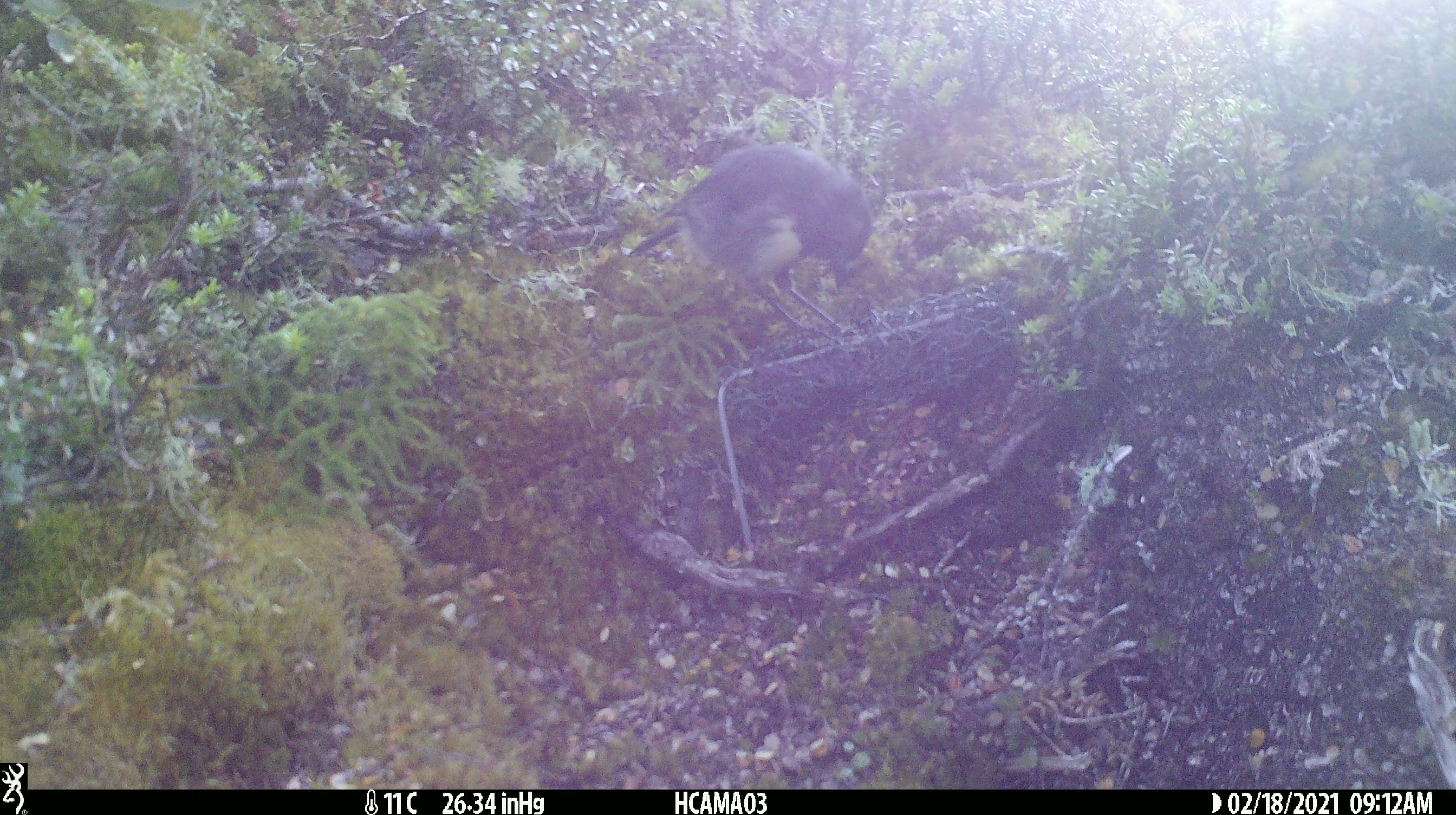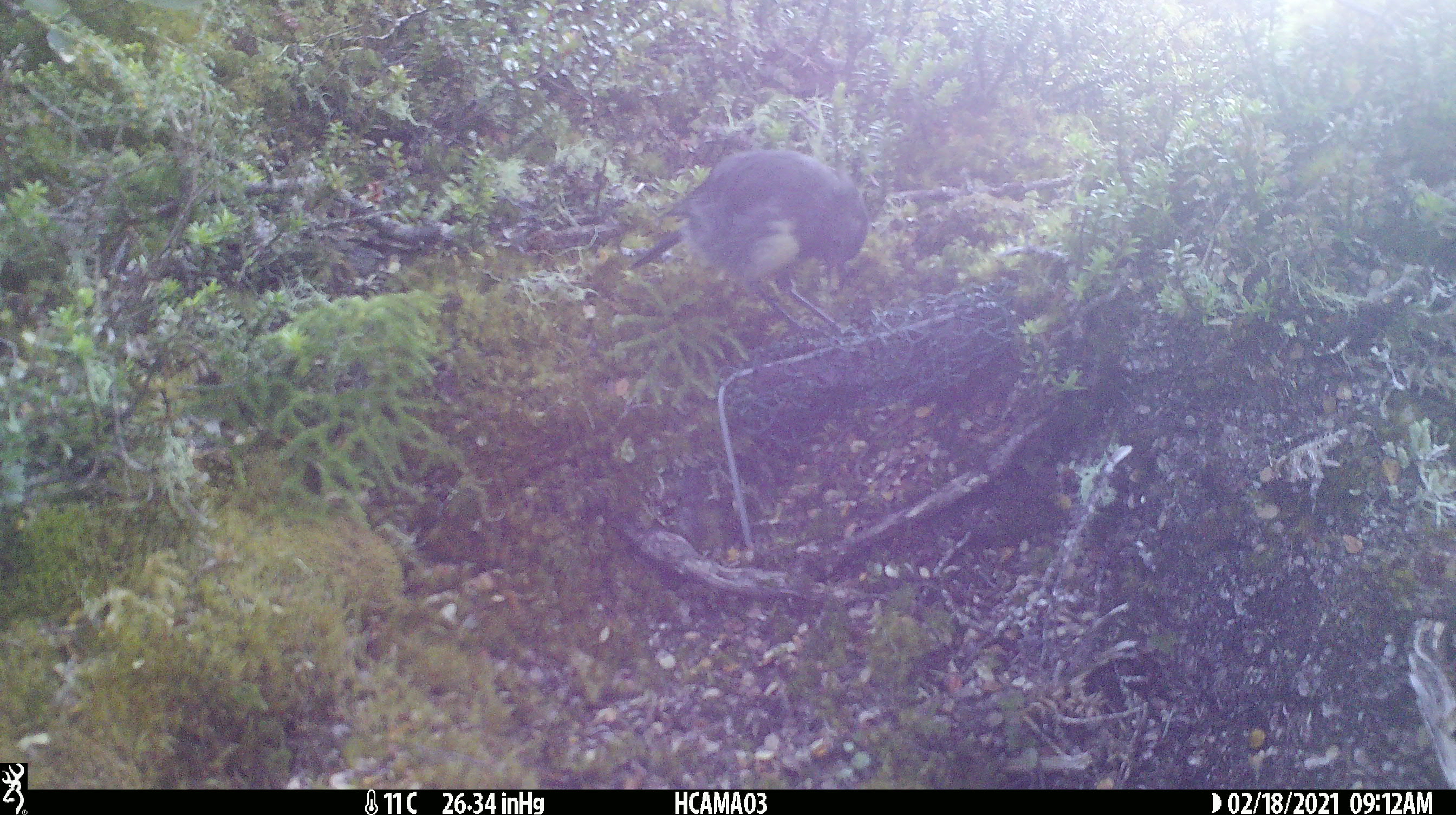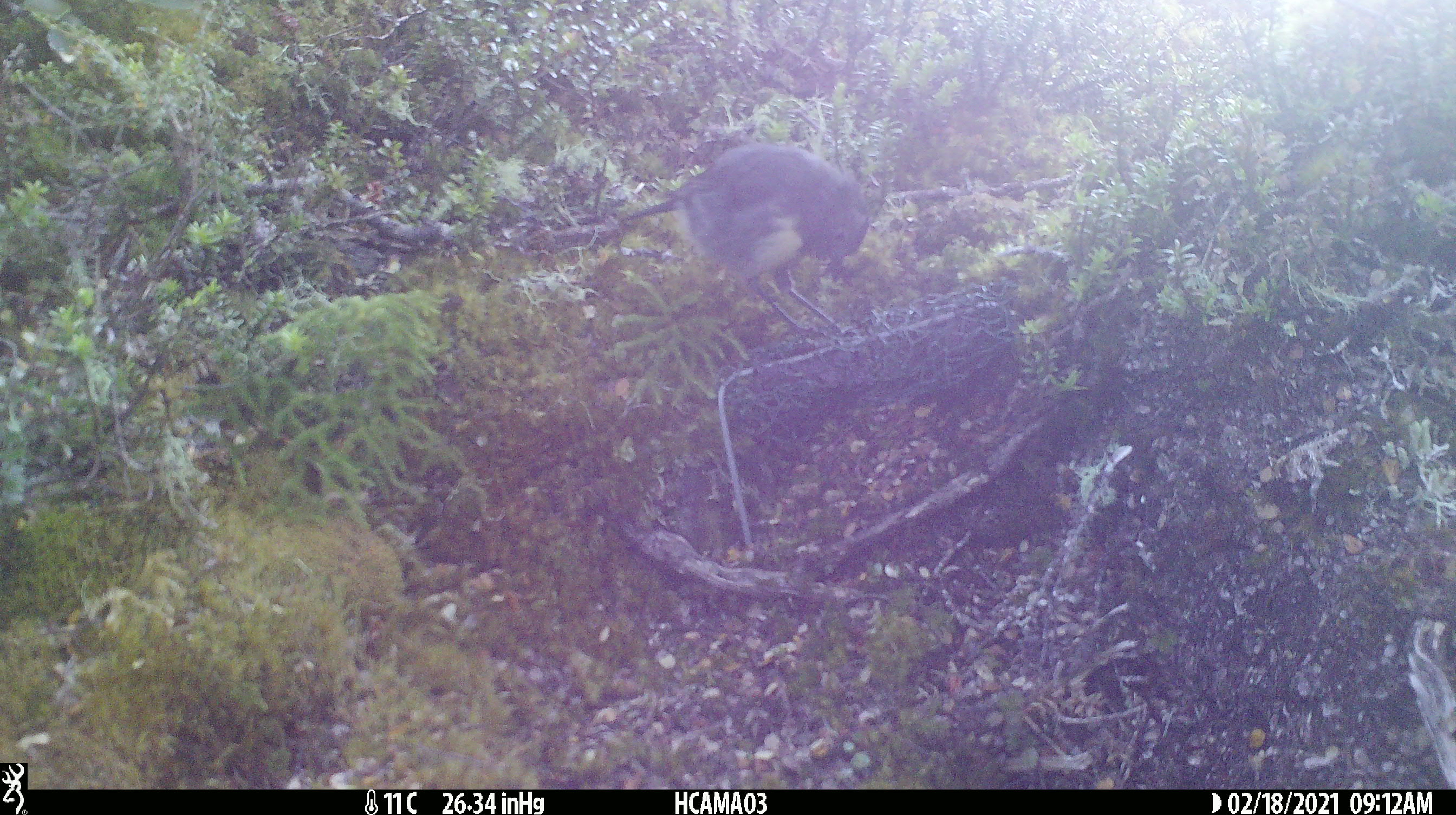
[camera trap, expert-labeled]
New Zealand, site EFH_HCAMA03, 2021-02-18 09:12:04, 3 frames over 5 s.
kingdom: Animalia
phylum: Chordata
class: Aves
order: Passeriformes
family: Petroicidae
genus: Petroica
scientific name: Petroica australis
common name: new zealand robin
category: robin